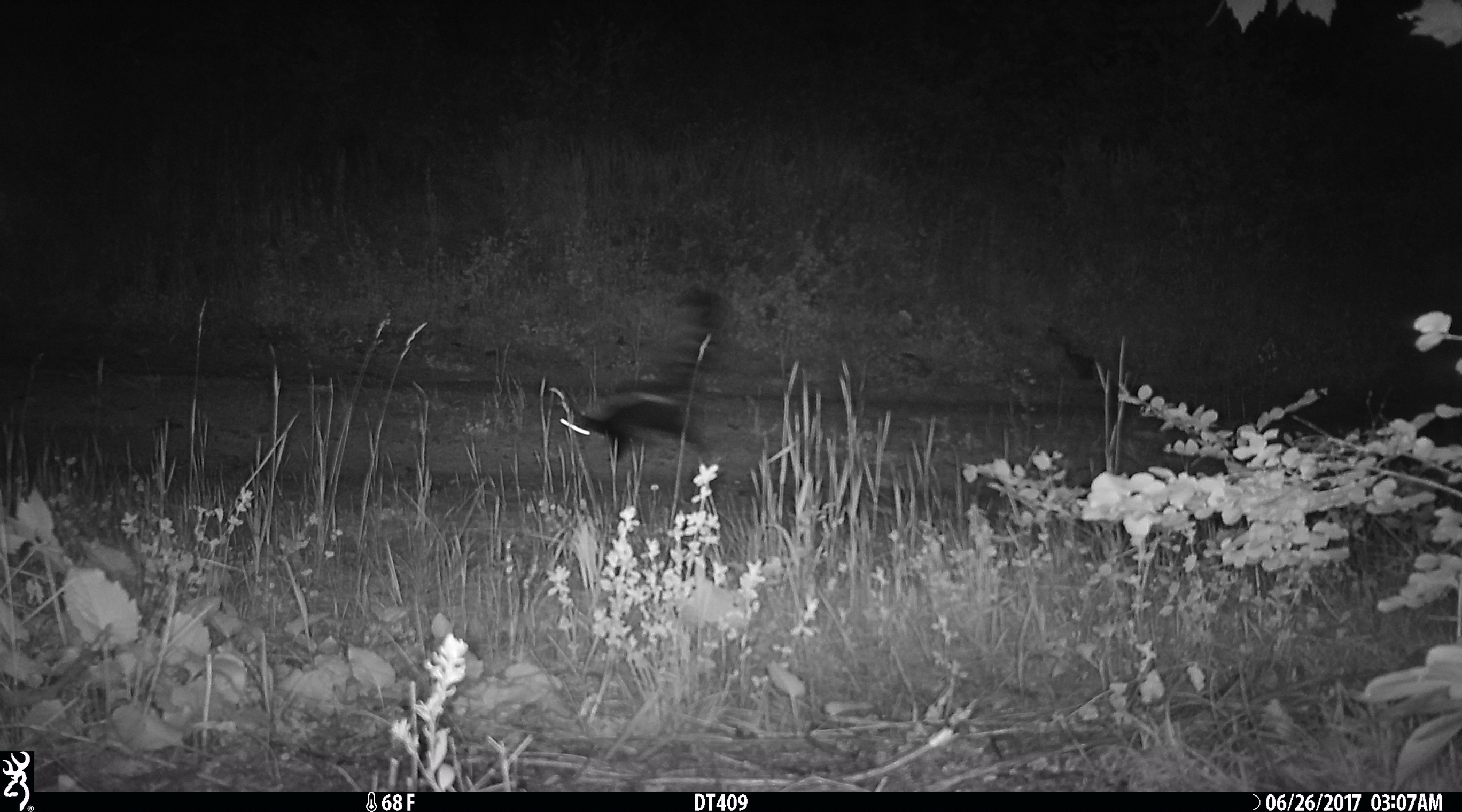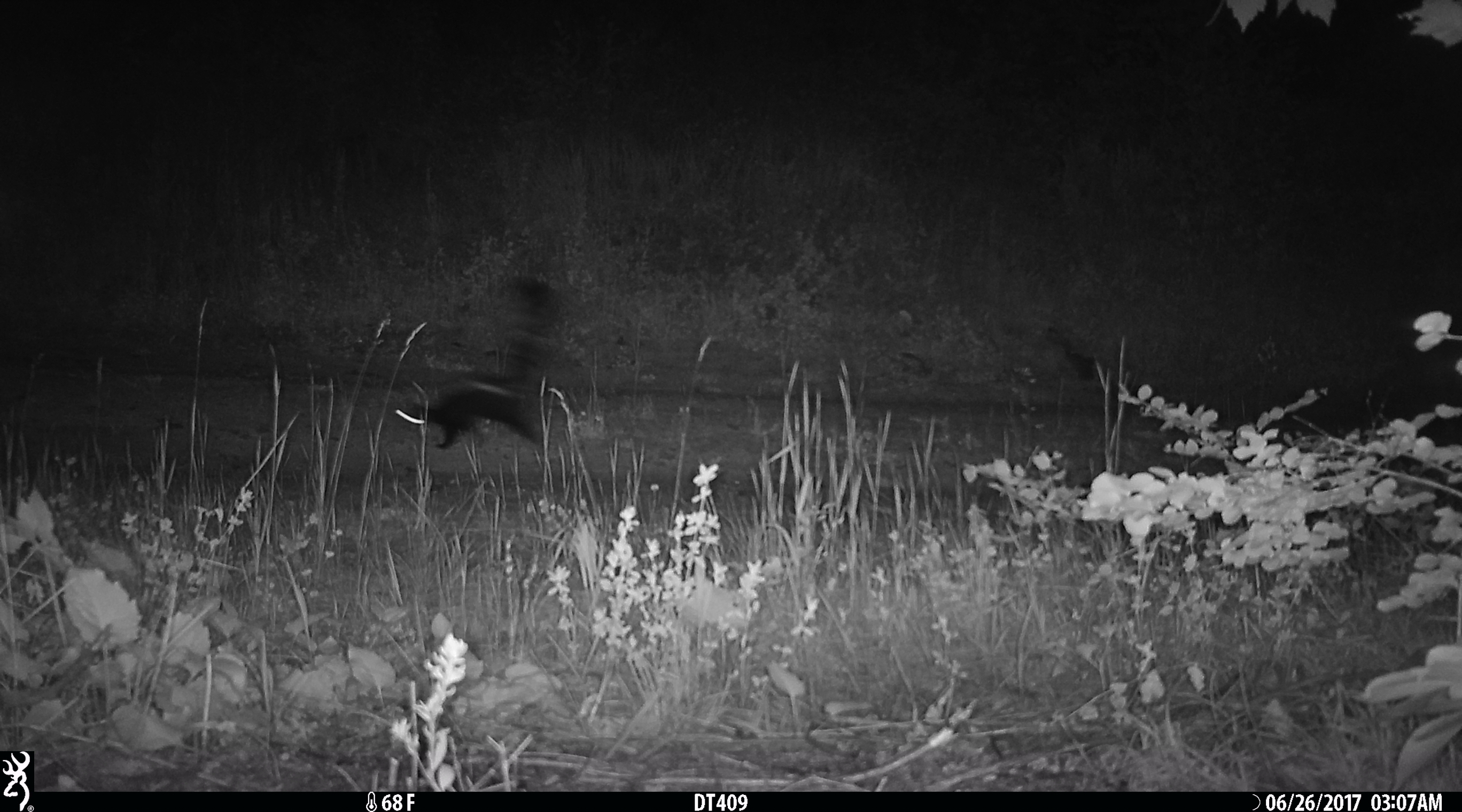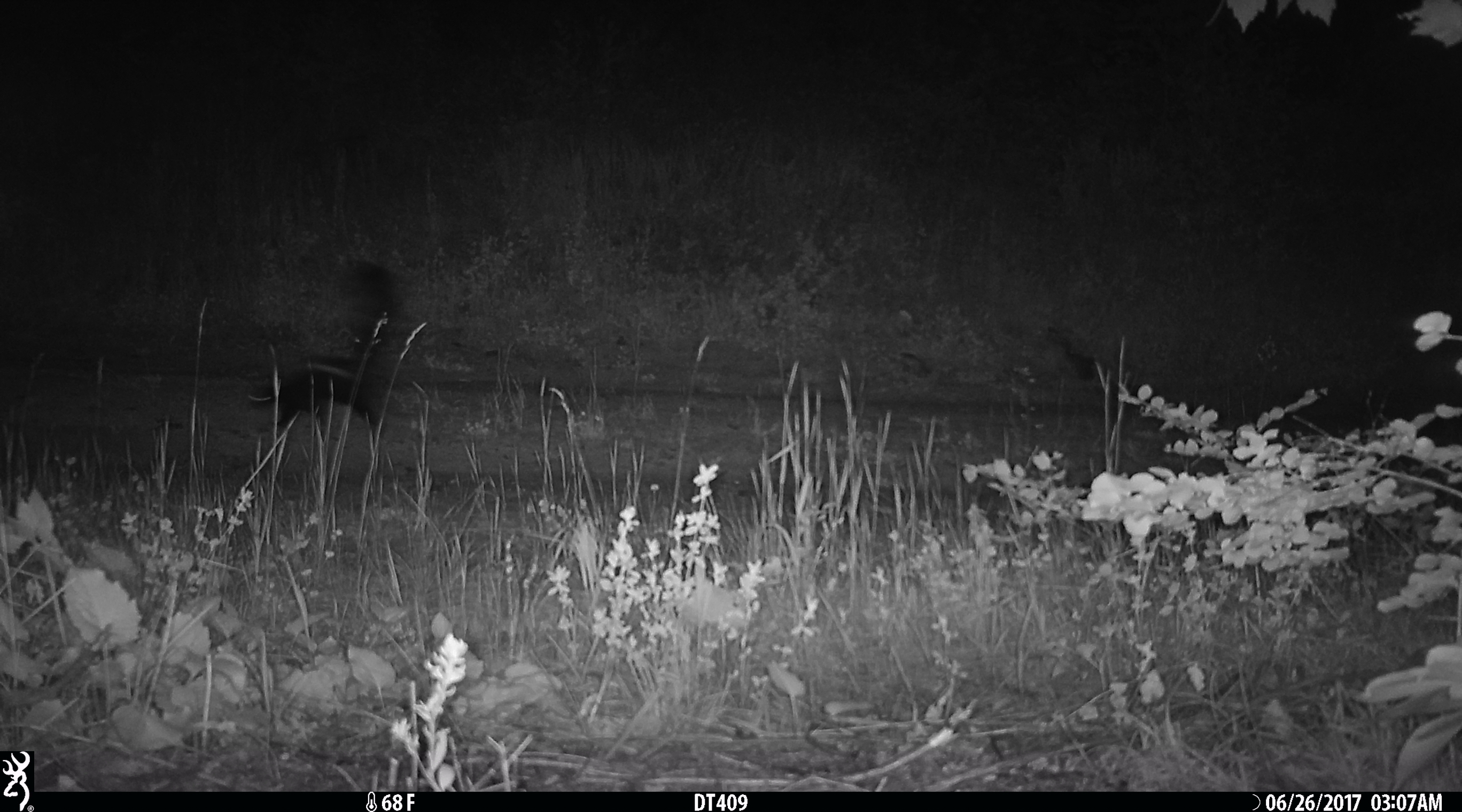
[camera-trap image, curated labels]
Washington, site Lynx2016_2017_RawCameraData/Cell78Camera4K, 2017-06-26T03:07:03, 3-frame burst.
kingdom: Animalia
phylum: Chordata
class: Mammalia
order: Carnivora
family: Mephitidae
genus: Mephitis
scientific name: Mephitis mephitis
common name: striped skunk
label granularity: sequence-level